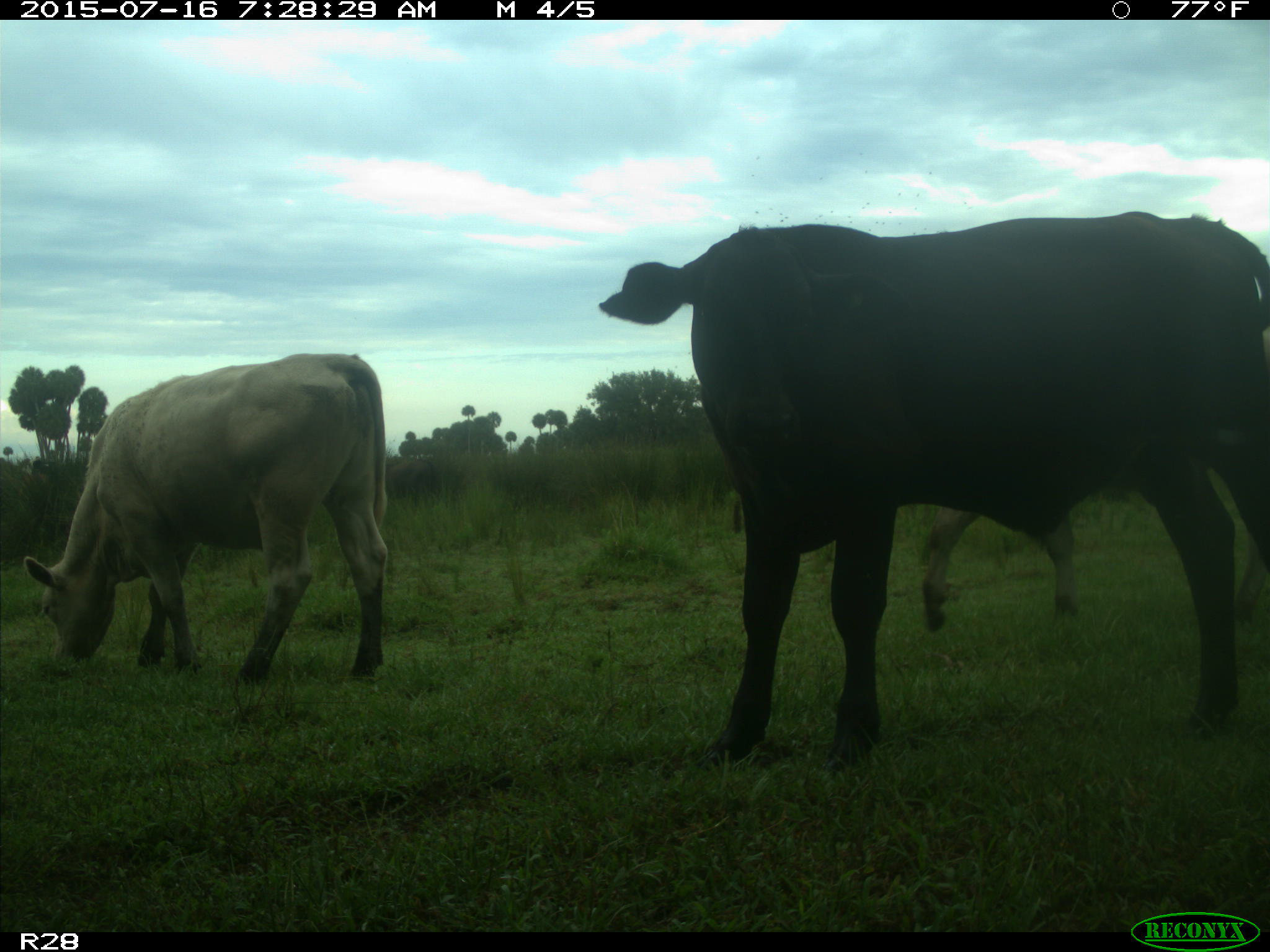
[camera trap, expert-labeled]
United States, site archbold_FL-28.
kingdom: Animalia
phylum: Chordata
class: Mammalia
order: Artiodactyla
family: Bovidae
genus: Bos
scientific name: Bos taurus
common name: domestic cow